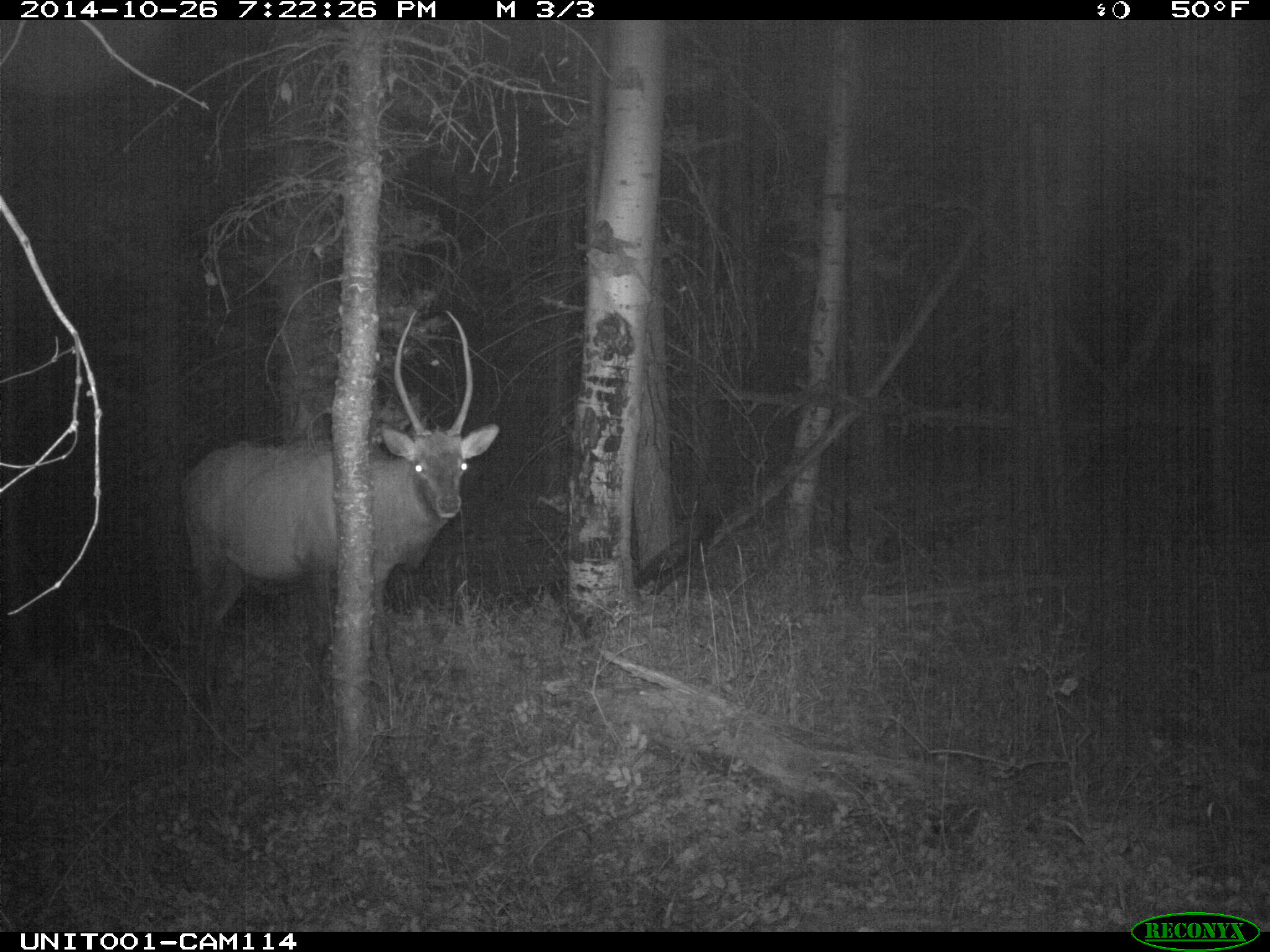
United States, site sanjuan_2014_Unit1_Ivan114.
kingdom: Animalia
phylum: Chordata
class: Mammalia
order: Artiodactyla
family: Cervidae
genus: Cervus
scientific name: Cervus elaphus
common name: red deer